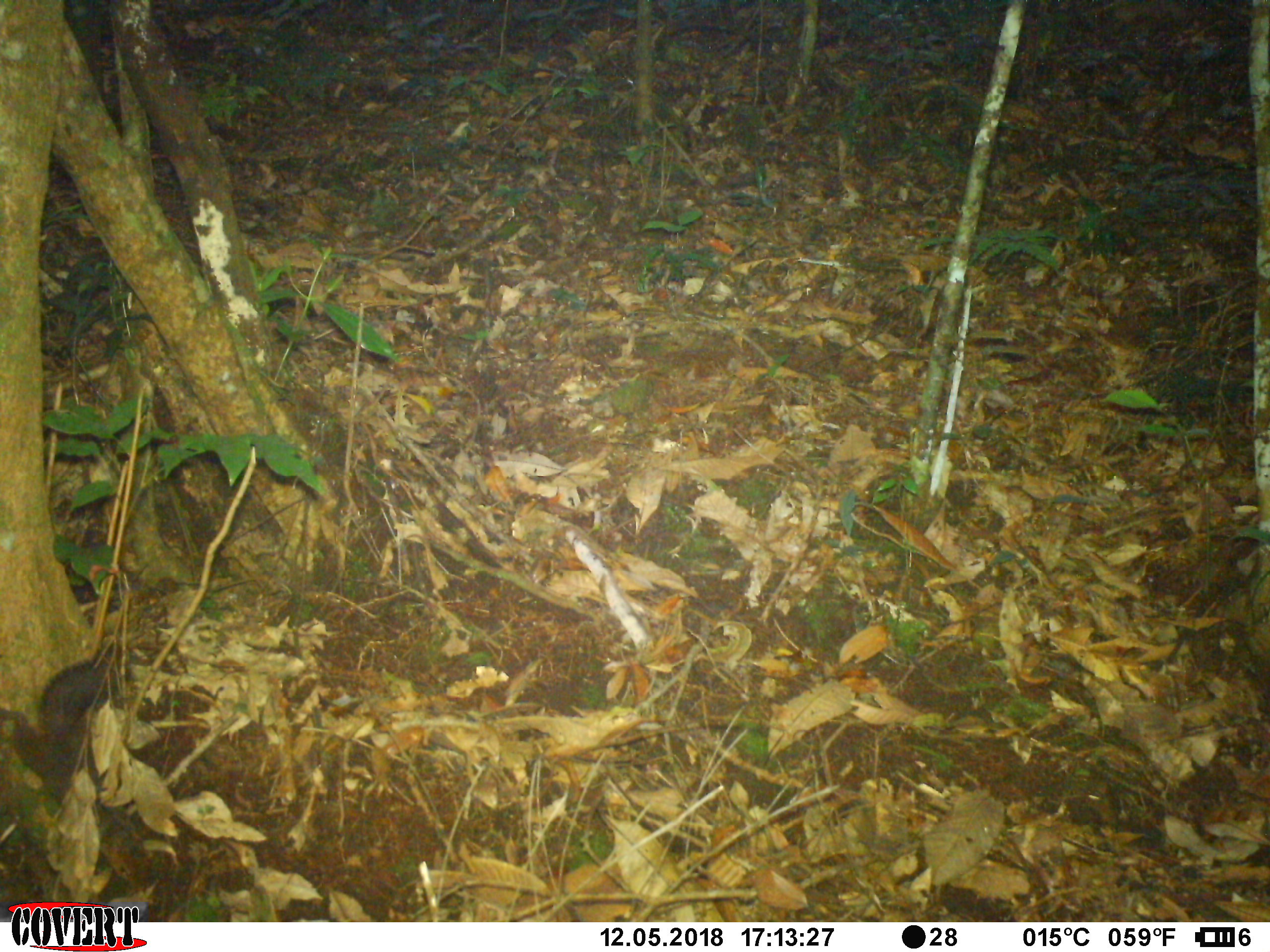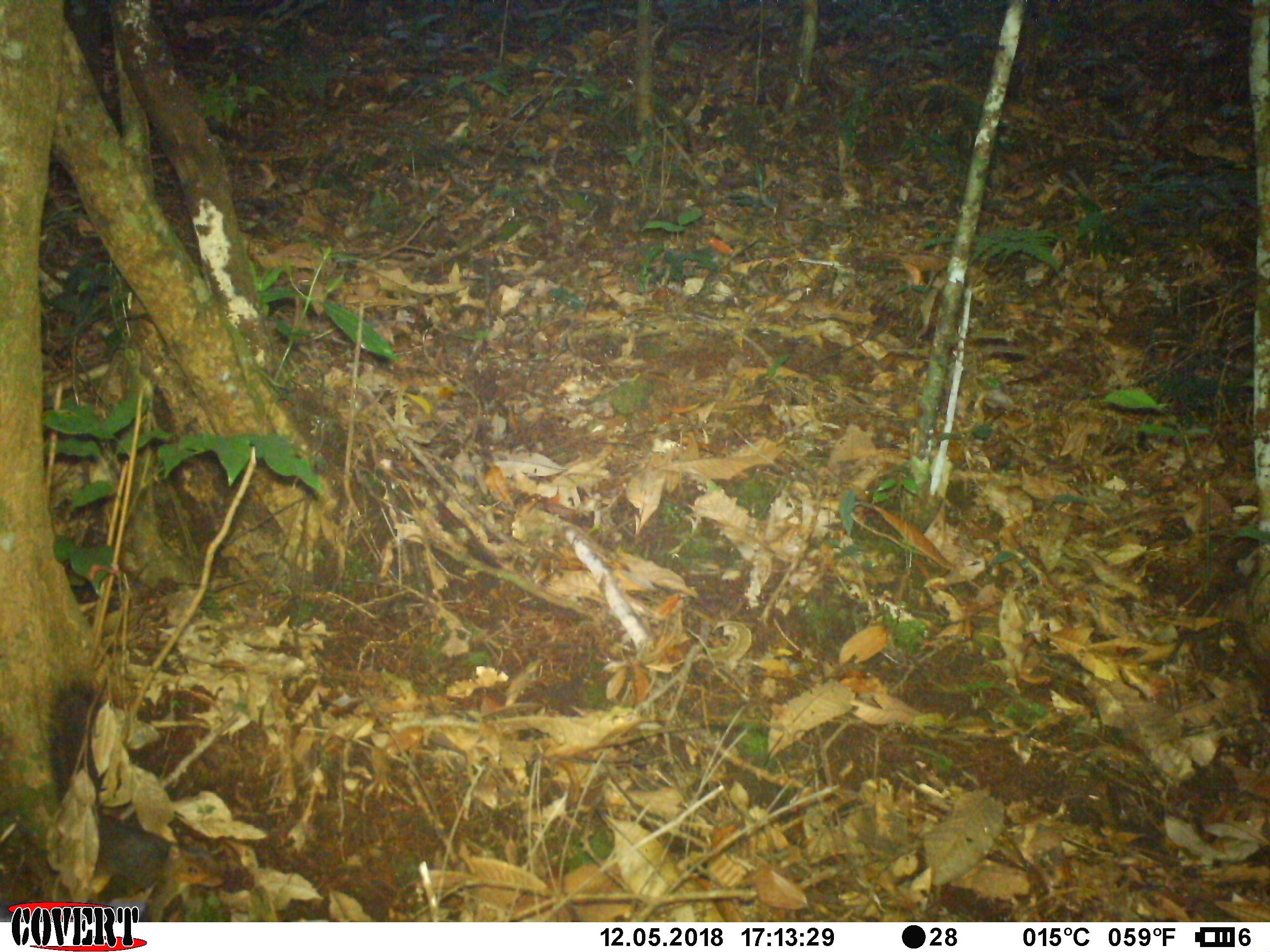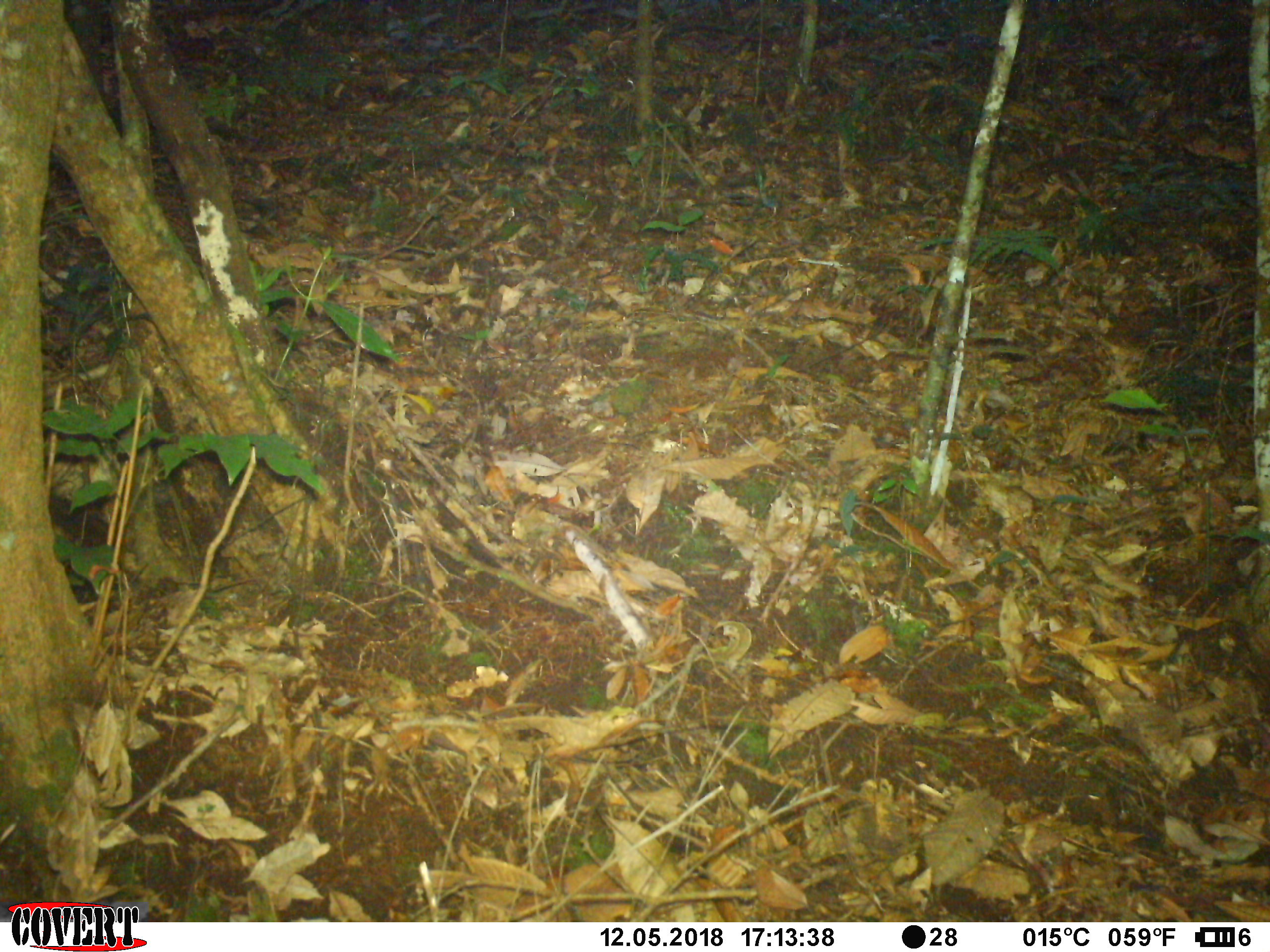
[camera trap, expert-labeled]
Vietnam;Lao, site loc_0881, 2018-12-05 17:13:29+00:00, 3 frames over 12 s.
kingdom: Animalia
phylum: Chordata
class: Mammalia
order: Rodentia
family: Sciuridae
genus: Dremomys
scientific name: Dremomys rufigenis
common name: red-cheeked squirrel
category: red cheeked squirrel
Red cheeked squirrel (red-cheeked squirrel) (Dremomys rufigenis). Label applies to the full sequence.